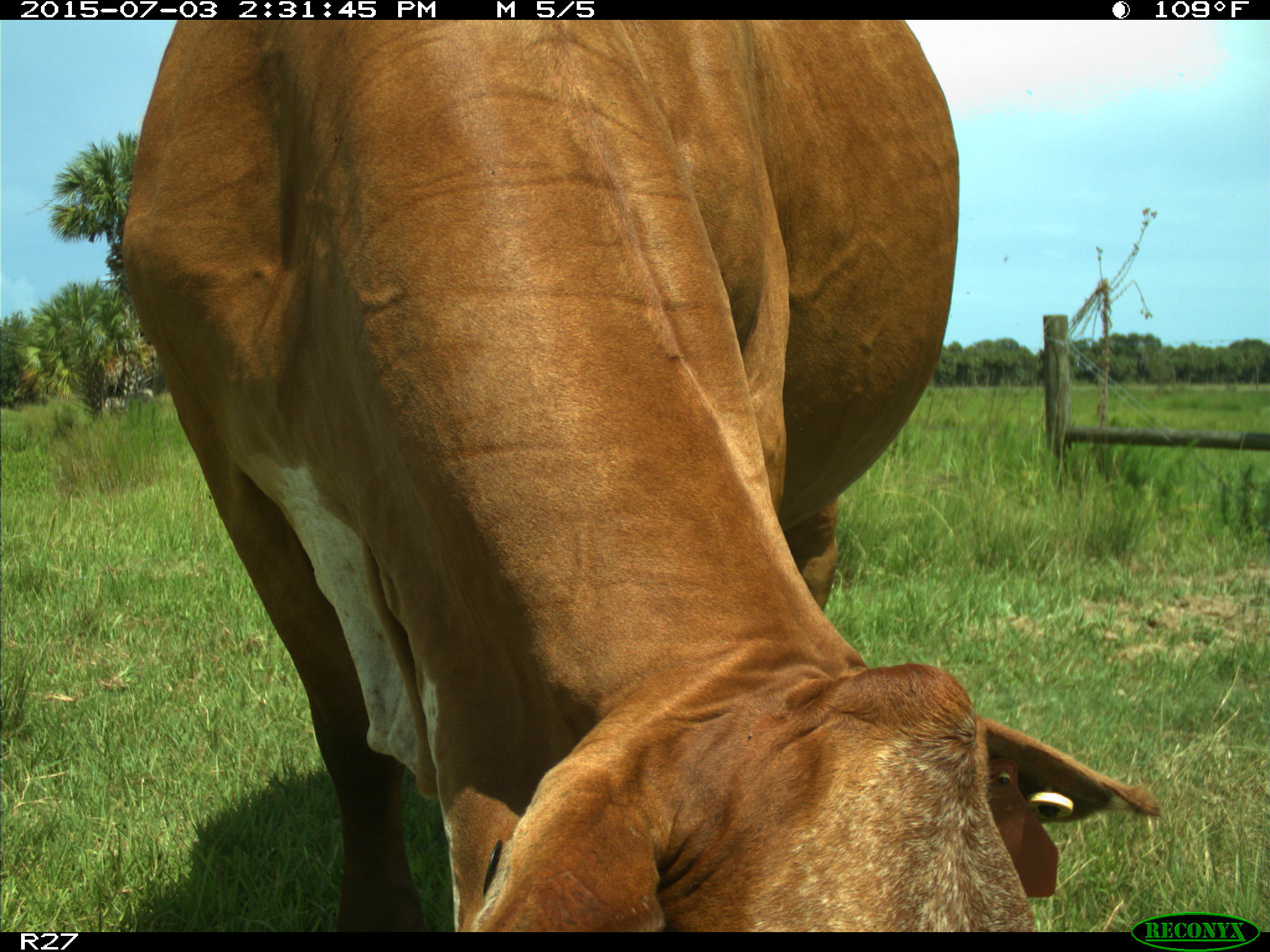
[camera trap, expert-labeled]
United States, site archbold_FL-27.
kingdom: Animalia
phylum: Chordata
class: Mammalia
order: Artiodactyla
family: Bovidae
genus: Bos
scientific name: Bos taurus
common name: domestic cow